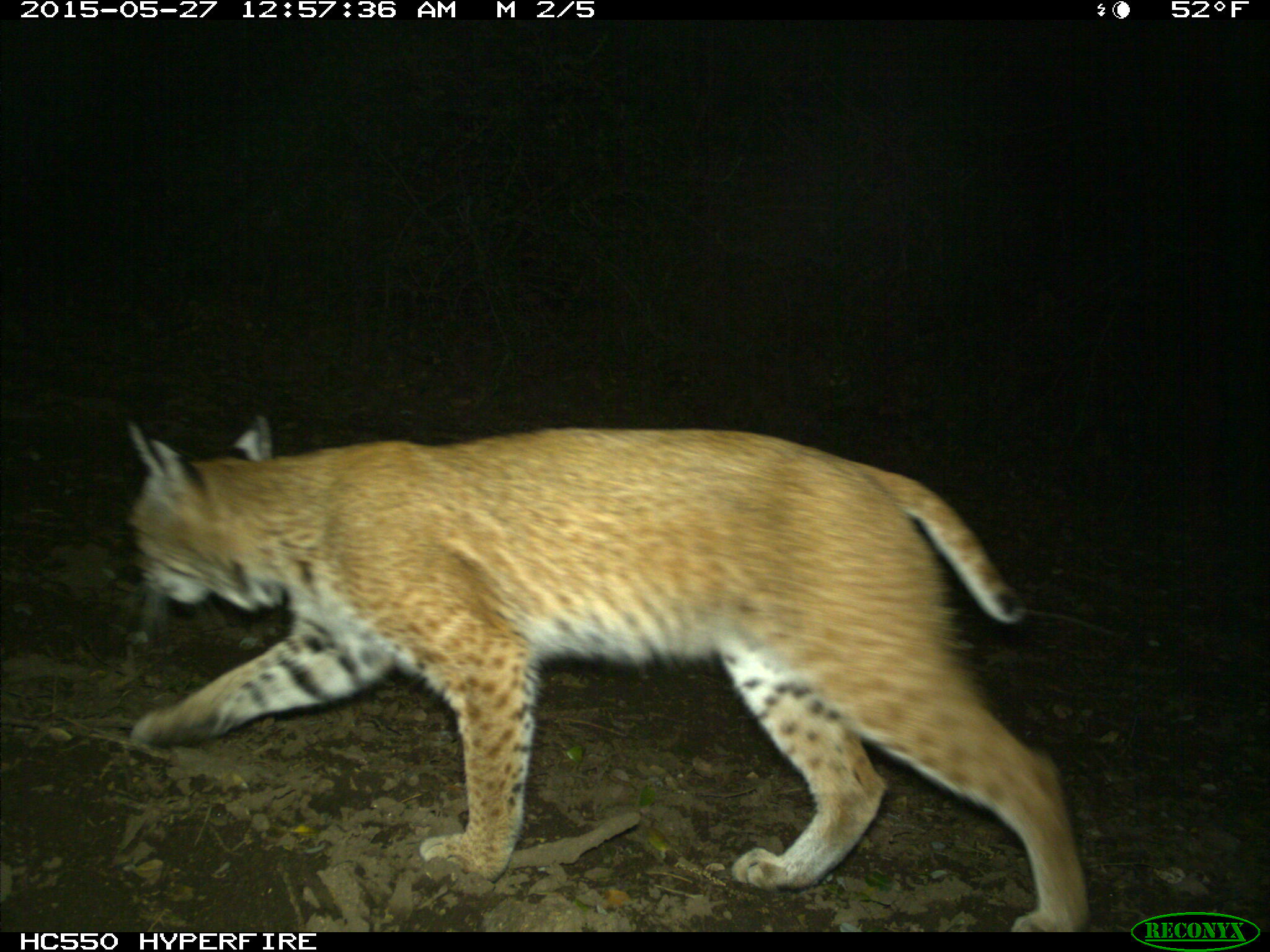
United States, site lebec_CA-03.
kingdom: Animalia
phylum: Chordata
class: Mammalia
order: Carnivora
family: Felidae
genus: Lynx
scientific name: Lynx rufus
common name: bobcat